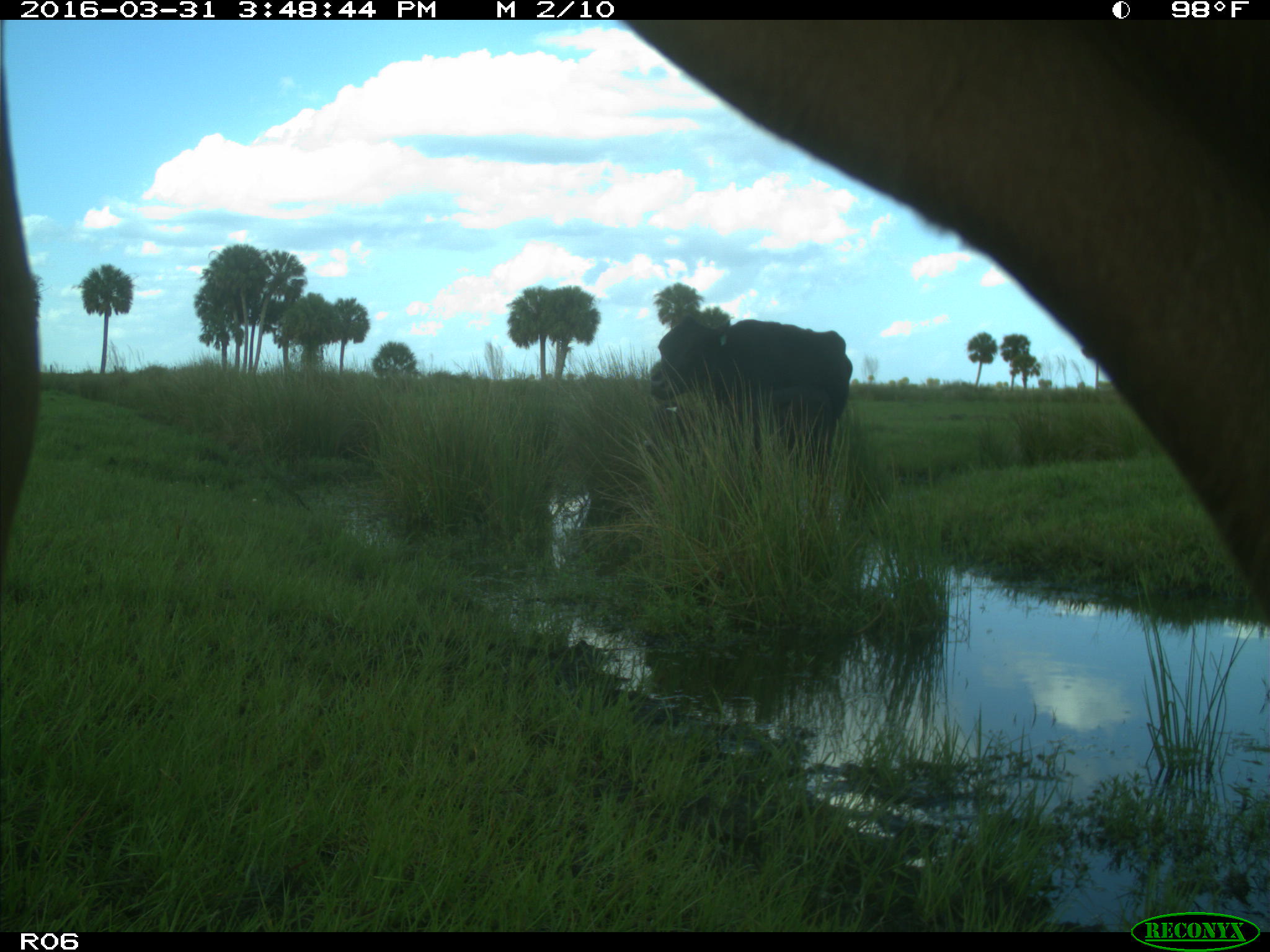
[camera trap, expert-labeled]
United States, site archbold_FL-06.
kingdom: Animalia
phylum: Chordata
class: Mammalia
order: Artiodactyla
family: Bovidae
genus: Bos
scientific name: Bos taurus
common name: domestic cow